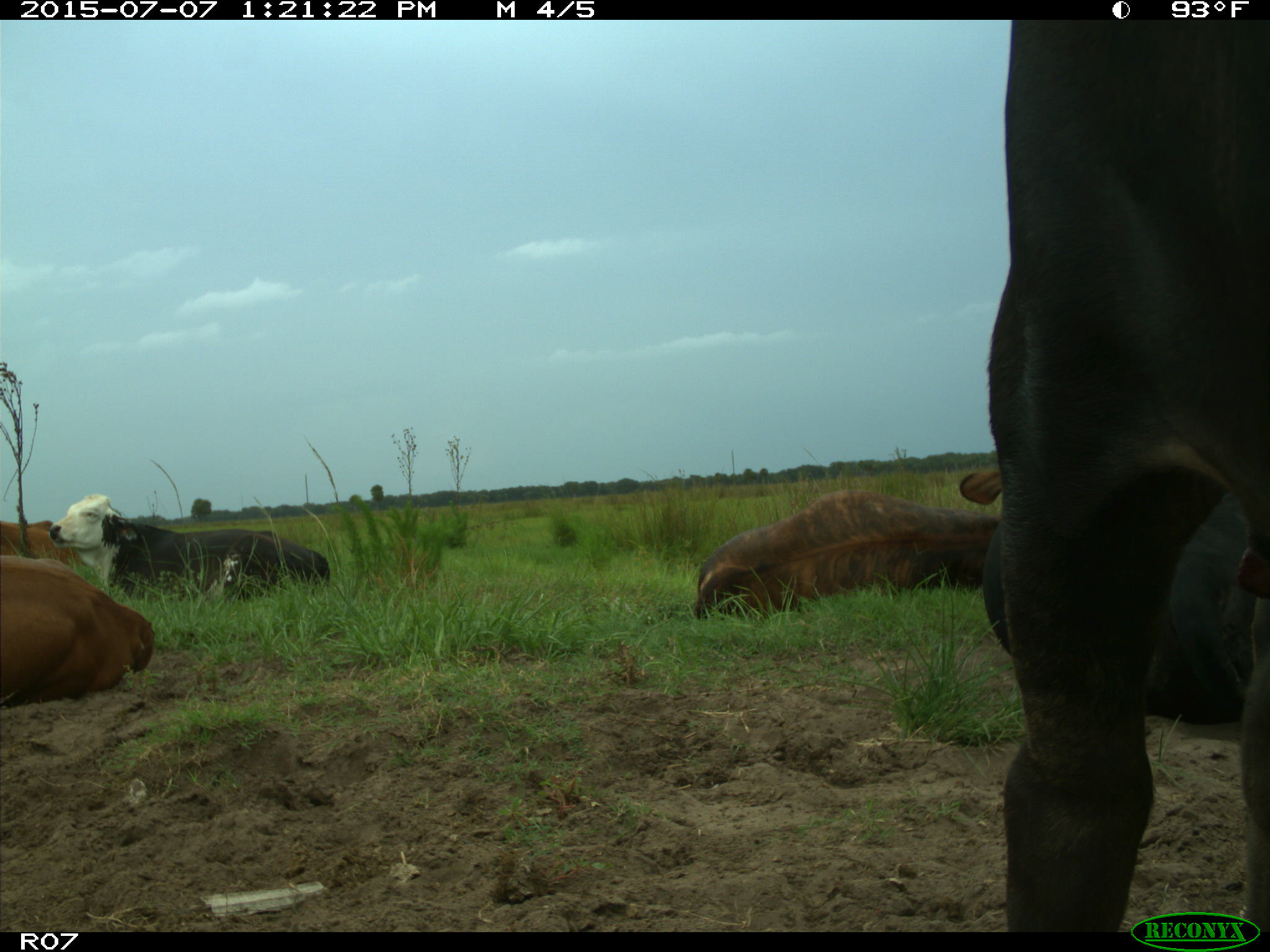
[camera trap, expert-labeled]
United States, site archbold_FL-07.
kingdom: Animalia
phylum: Chordata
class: Mammalia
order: Artiodactyla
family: Bovidae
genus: Bos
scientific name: Bos taurus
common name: domestic cow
Bos taurus (domestic cow).